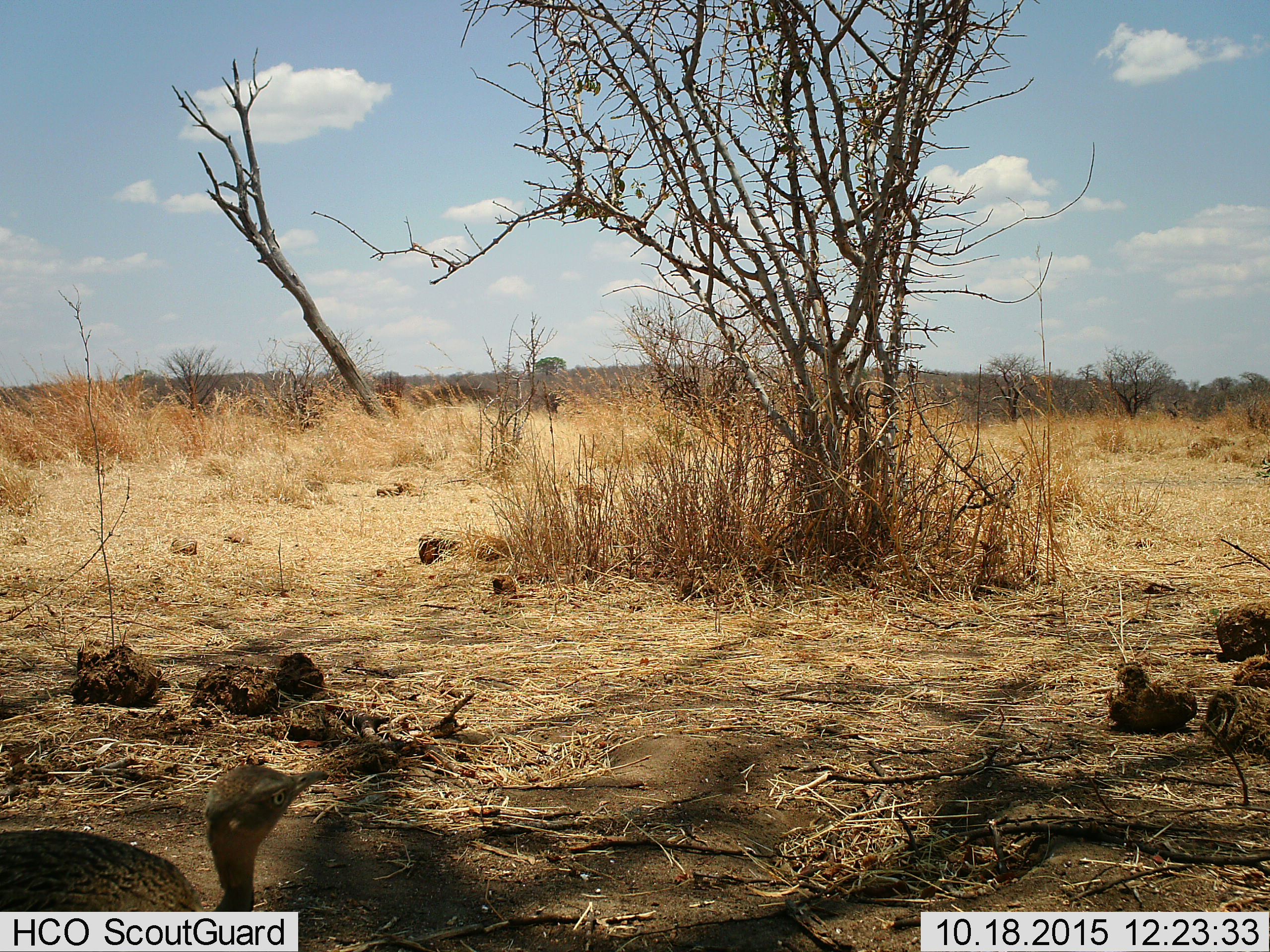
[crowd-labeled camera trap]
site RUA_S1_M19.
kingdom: Animalia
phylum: Chordata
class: Aves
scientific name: Aves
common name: bird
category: birdother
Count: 1.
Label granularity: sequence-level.